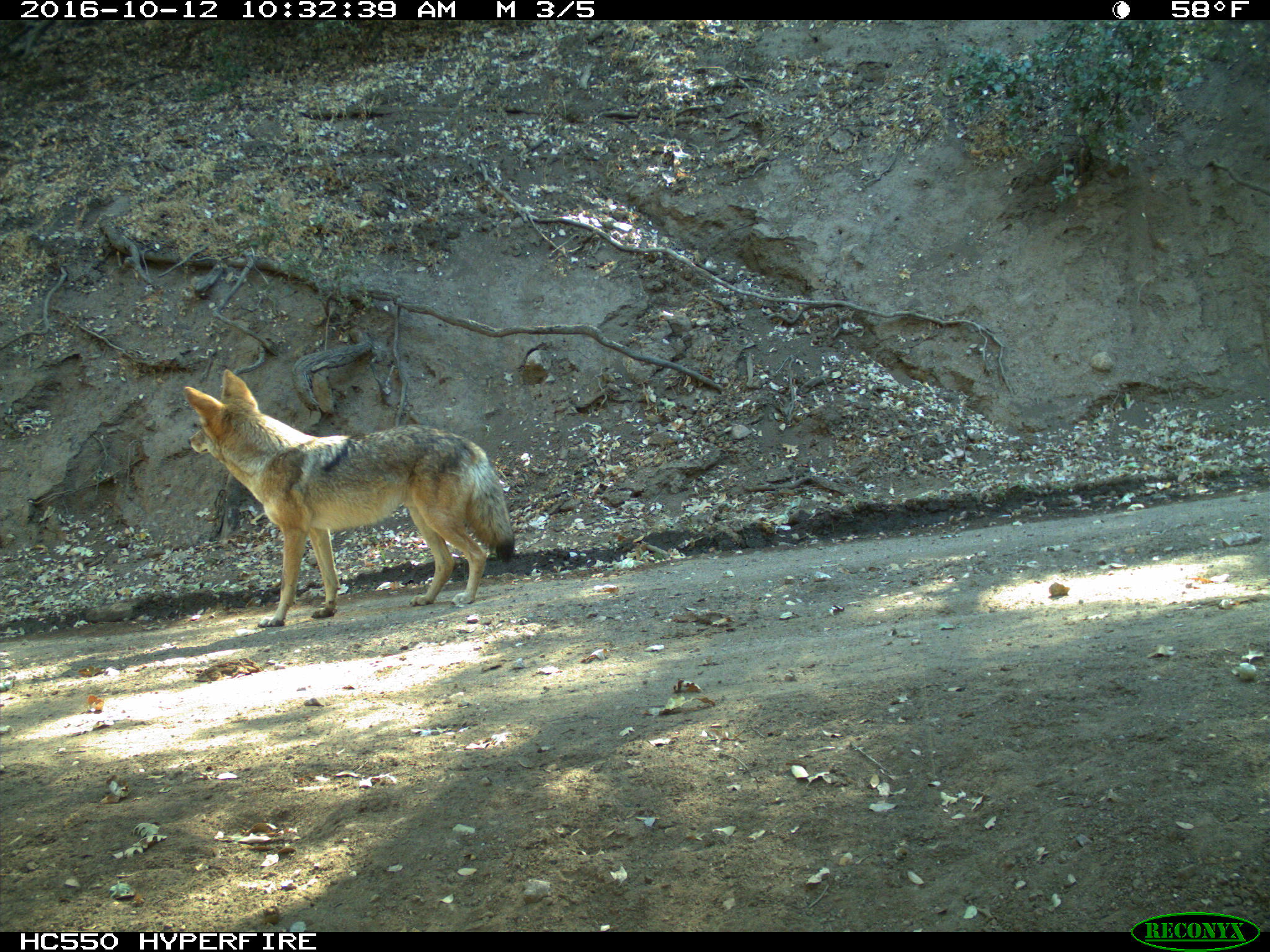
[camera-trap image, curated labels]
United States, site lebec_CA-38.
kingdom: Animalia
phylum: Chordata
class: Mammalia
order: Carnivora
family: Canidae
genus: Canis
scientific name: Canis latrans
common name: coyote